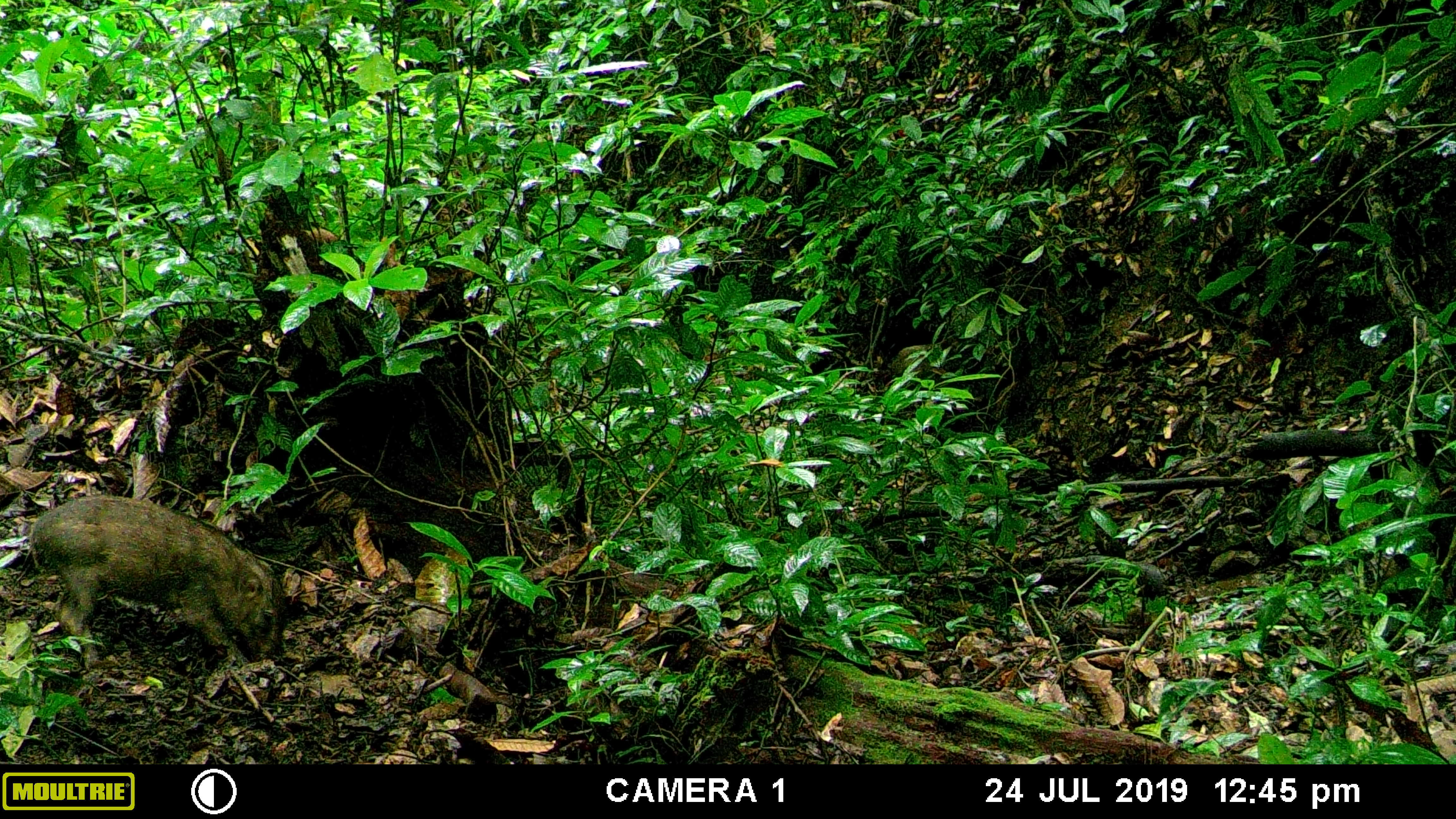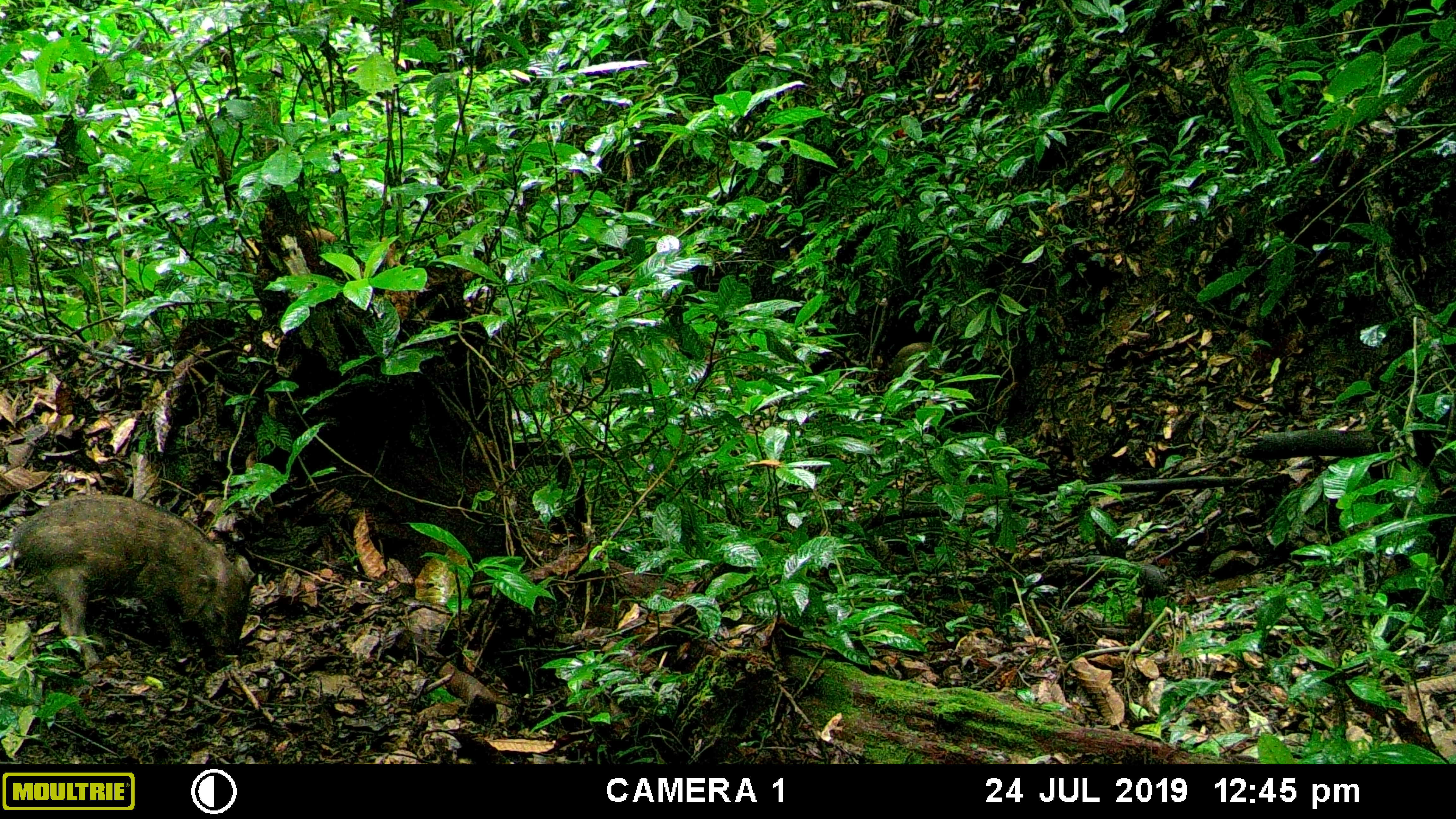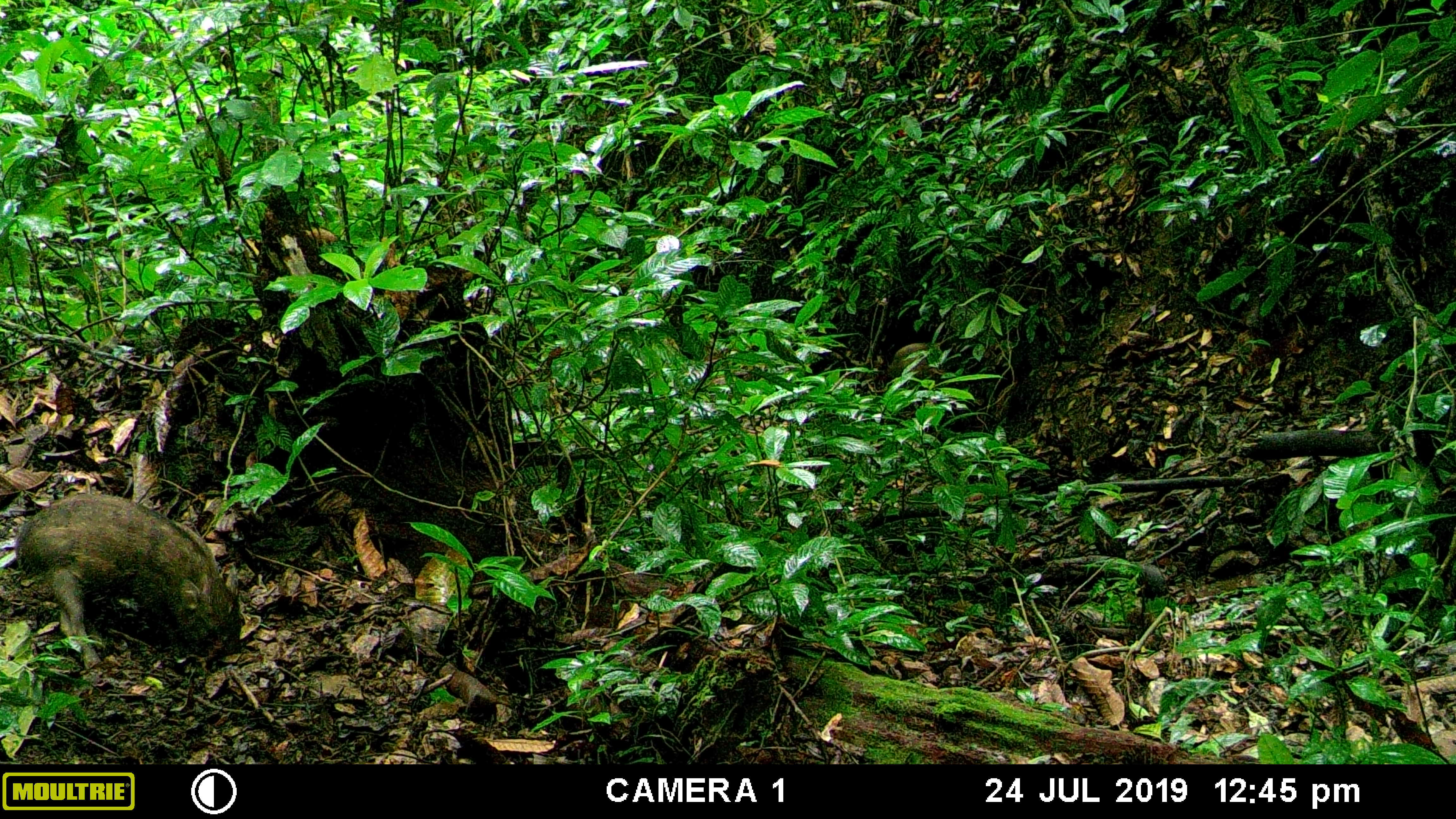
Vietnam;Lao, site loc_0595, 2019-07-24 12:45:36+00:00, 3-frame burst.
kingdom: Animalia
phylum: Chordata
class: Mammalia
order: Artiodactyla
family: Suidae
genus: Sus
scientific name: Sus scrofa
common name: eurasian wild pig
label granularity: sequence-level